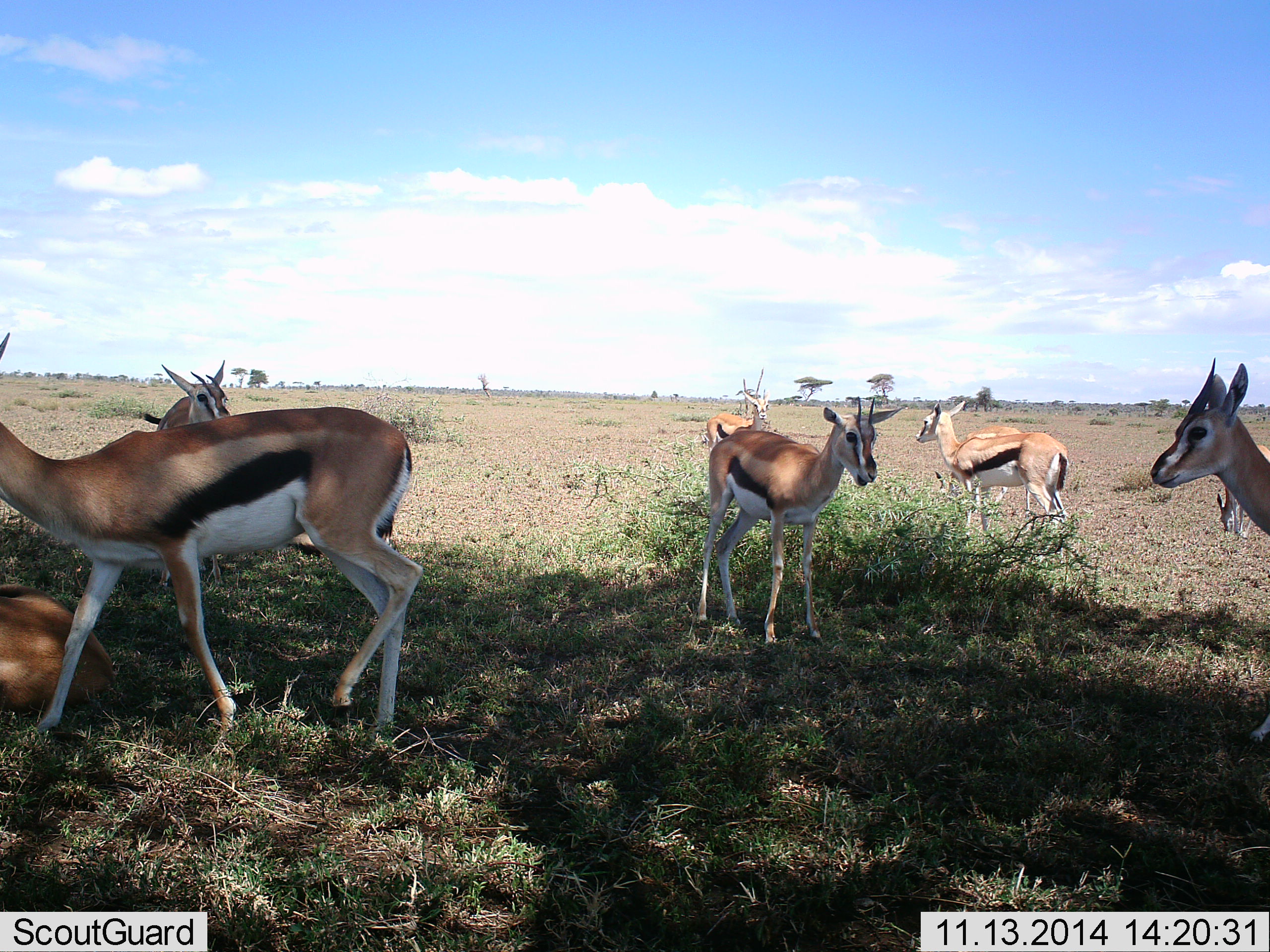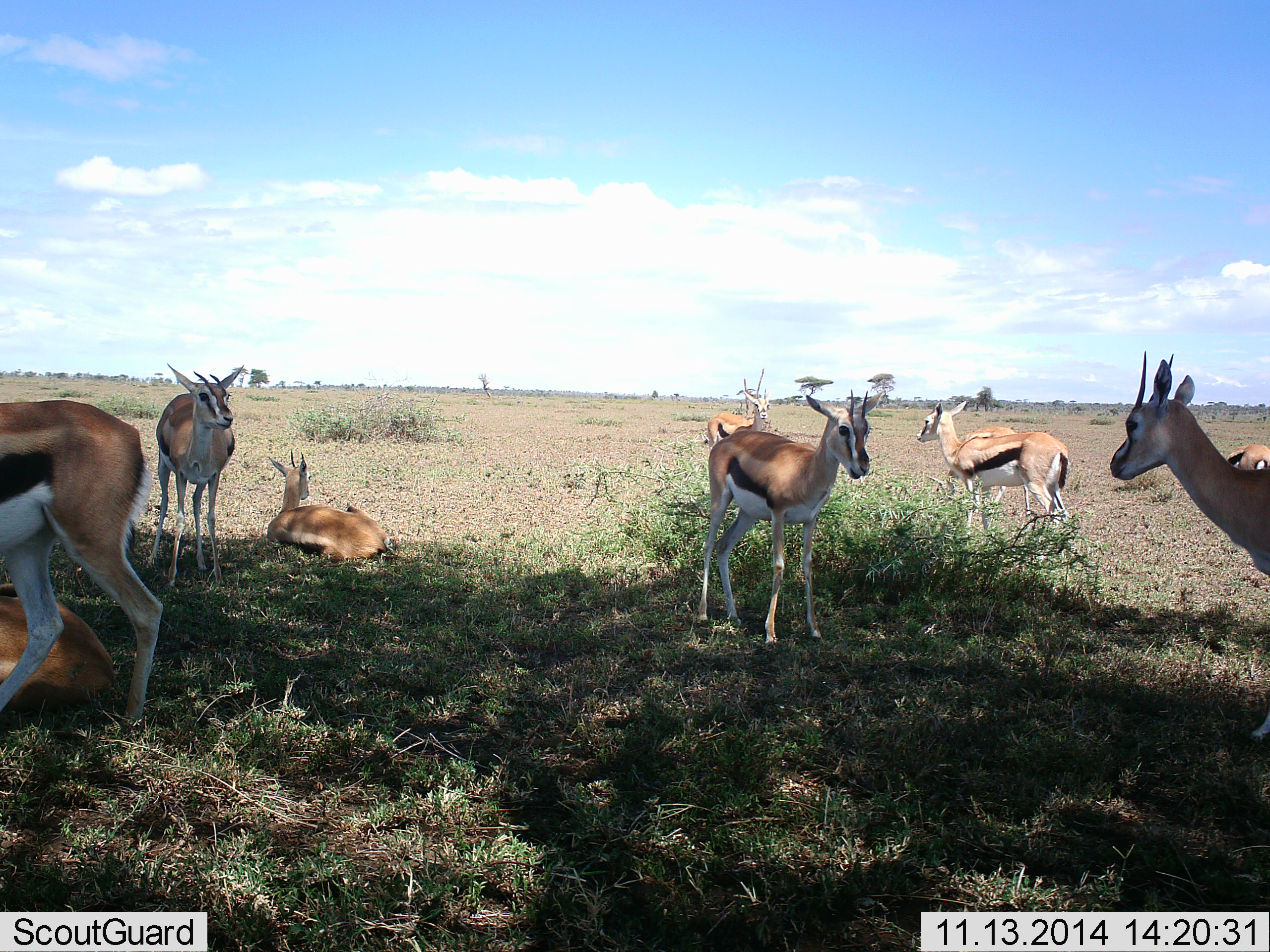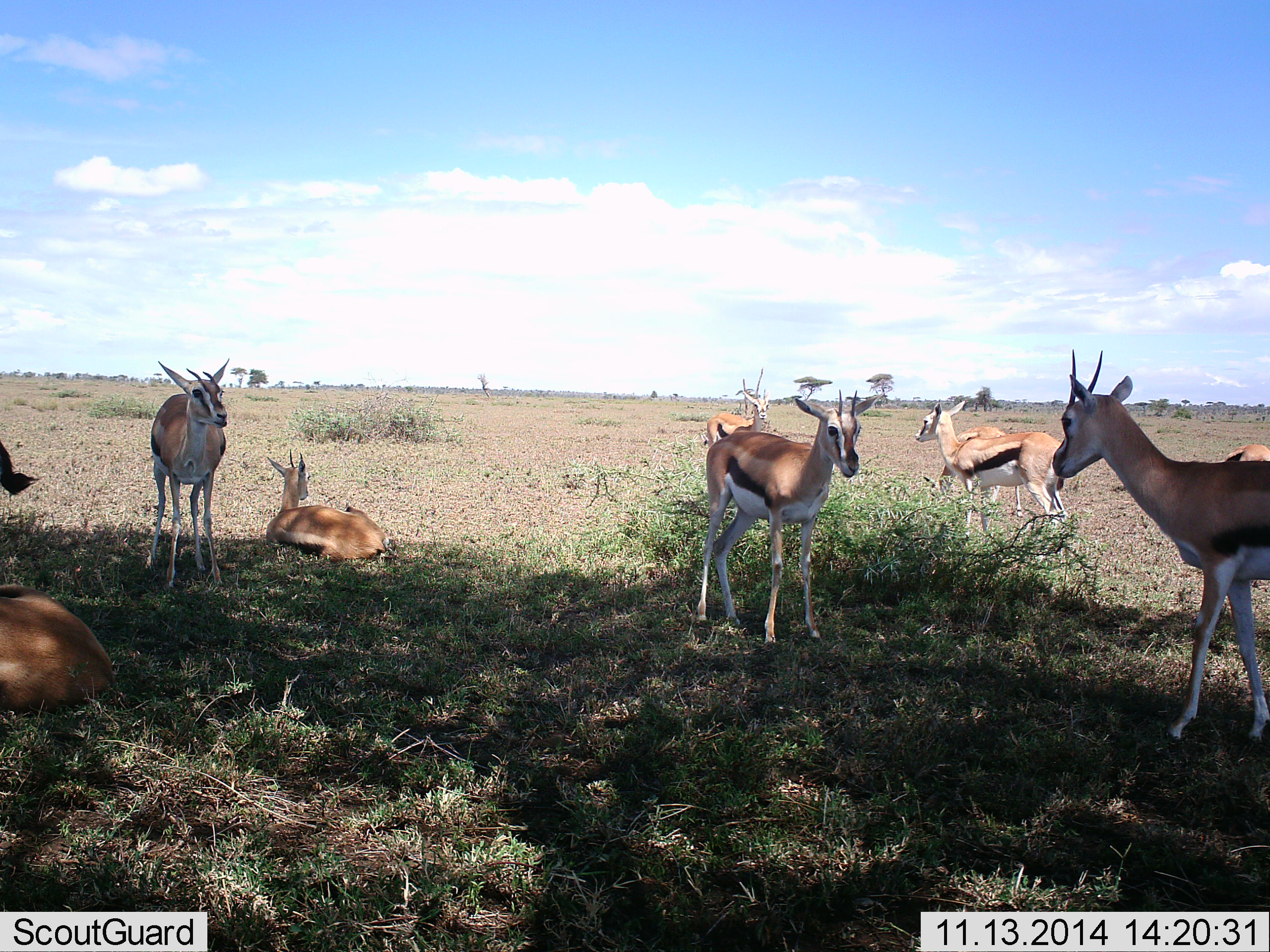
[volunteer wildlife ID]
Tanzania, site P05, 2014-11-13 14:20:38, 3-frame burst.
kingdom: Animalia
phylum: Chordata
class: Mammalia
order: Artiodactyla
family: Bovidae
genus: Eudorcas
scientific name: Eudorcas thomsonii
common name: thomson's gazelle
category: gazellethomsons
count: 9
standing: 90%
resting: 100%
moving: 40%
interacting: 0%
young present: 0%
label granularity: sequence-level